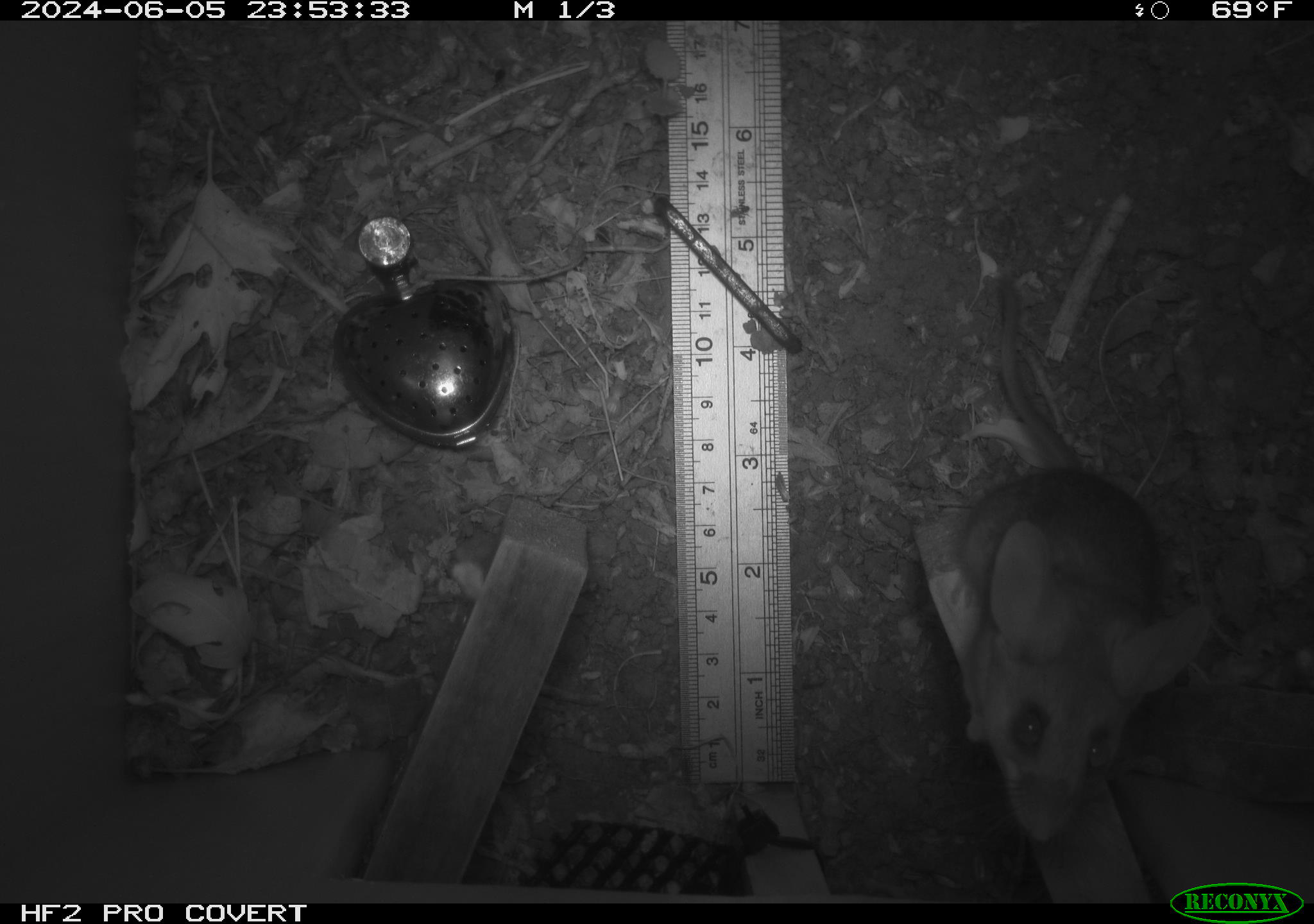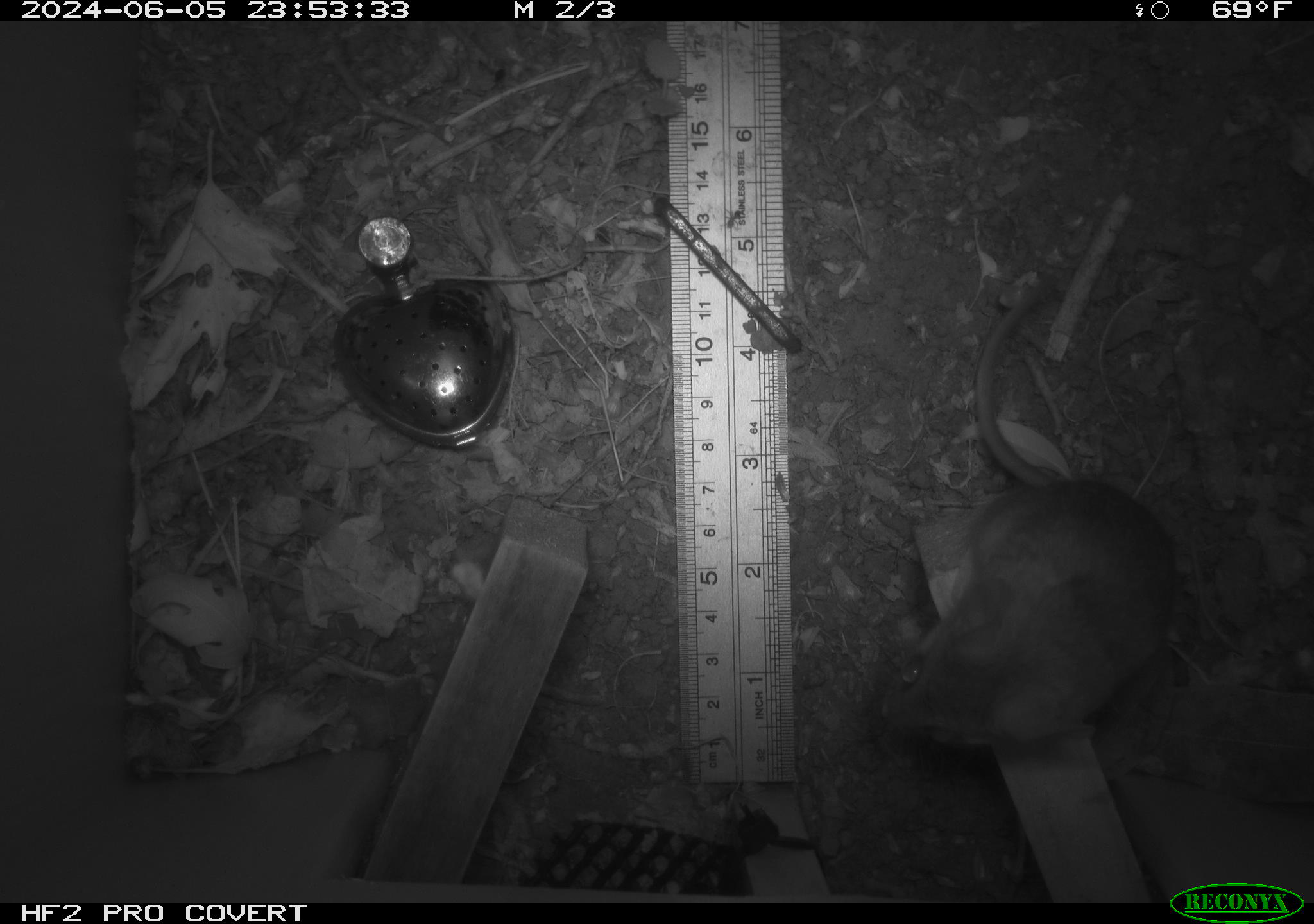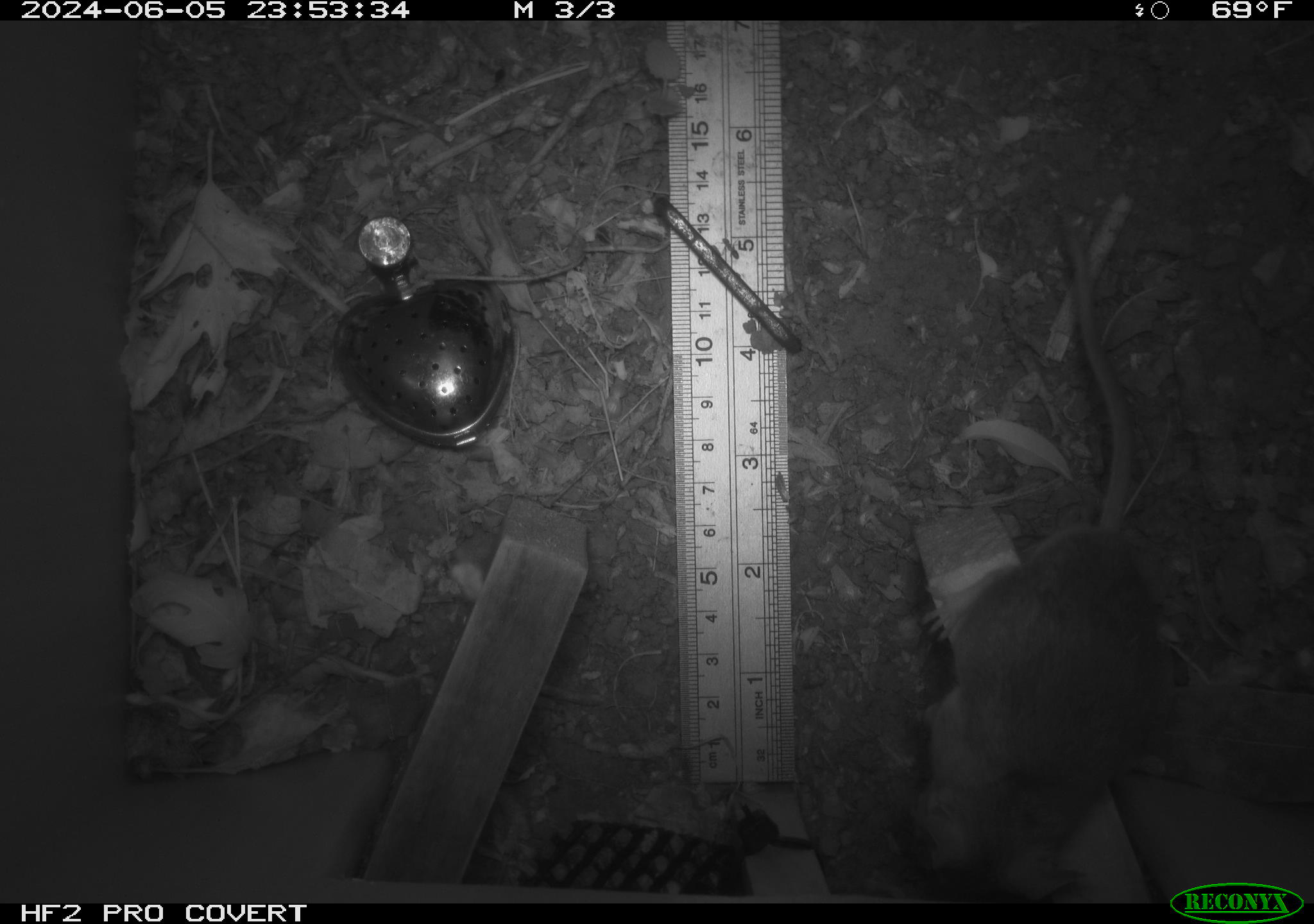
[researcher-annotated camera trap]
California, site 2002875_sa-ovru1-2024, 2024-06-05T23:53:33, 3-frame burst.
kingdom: Animalia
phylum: Chordata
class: Mammalia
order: Rodentia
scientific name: Rodentia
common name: rodent